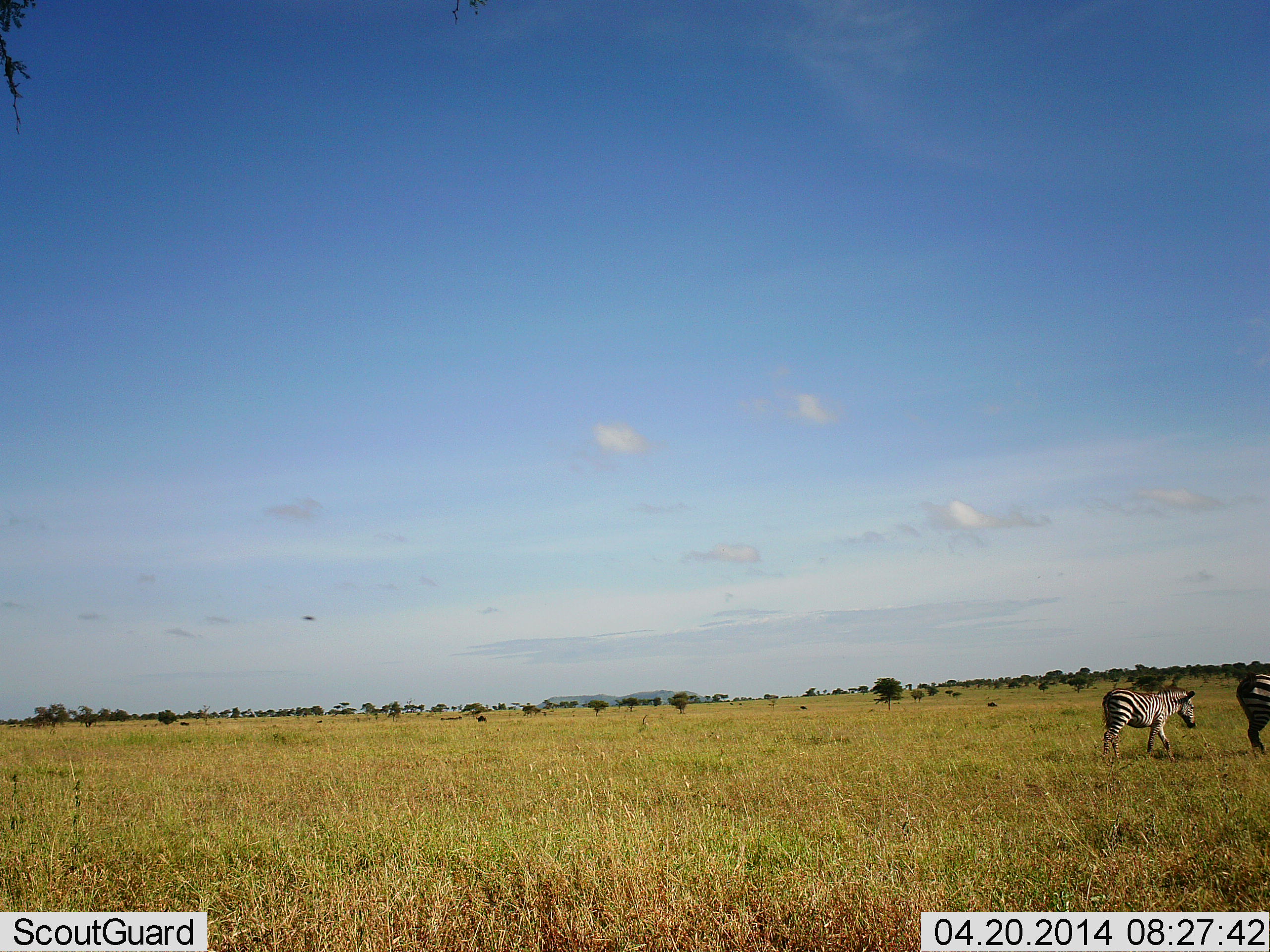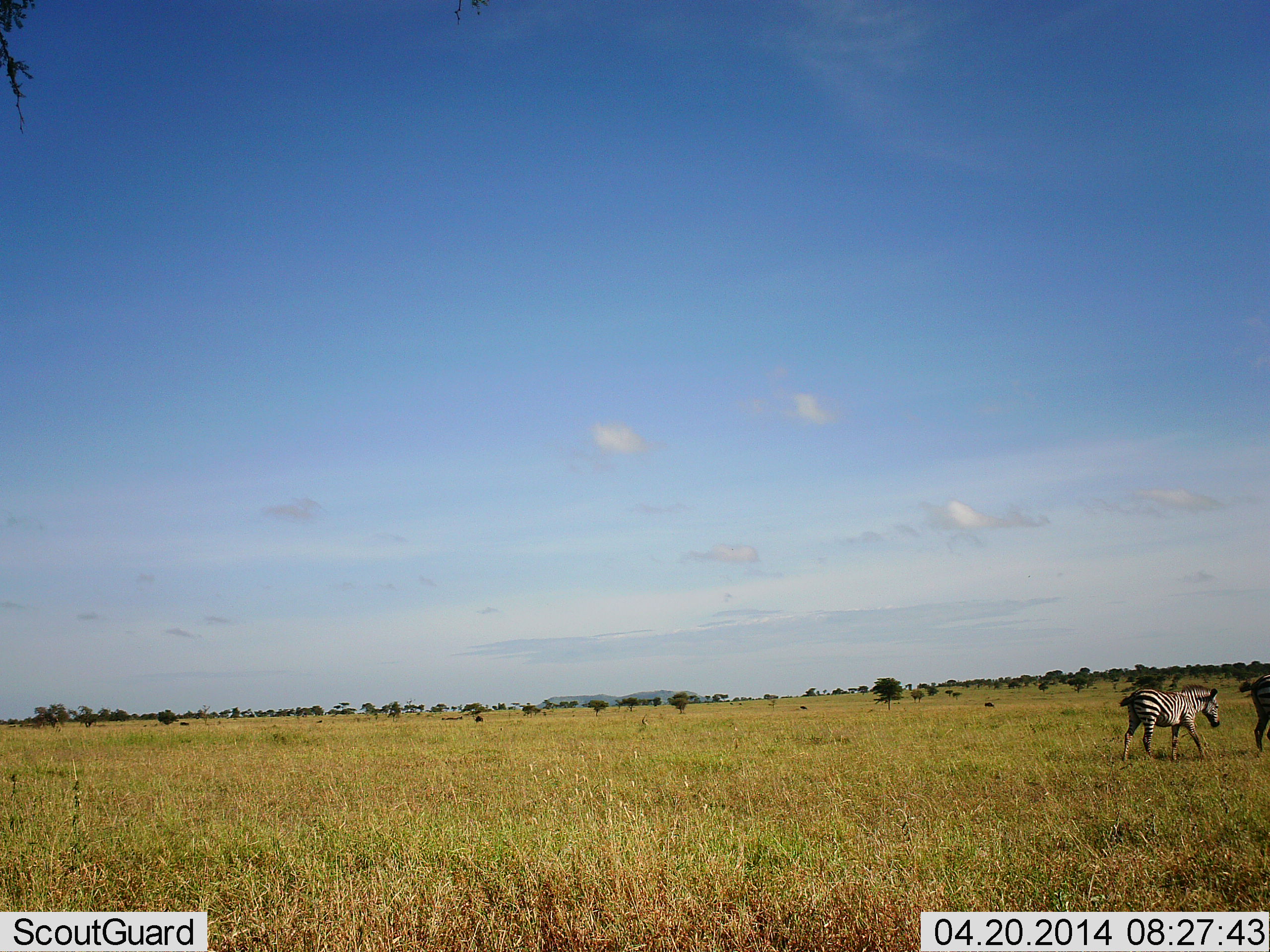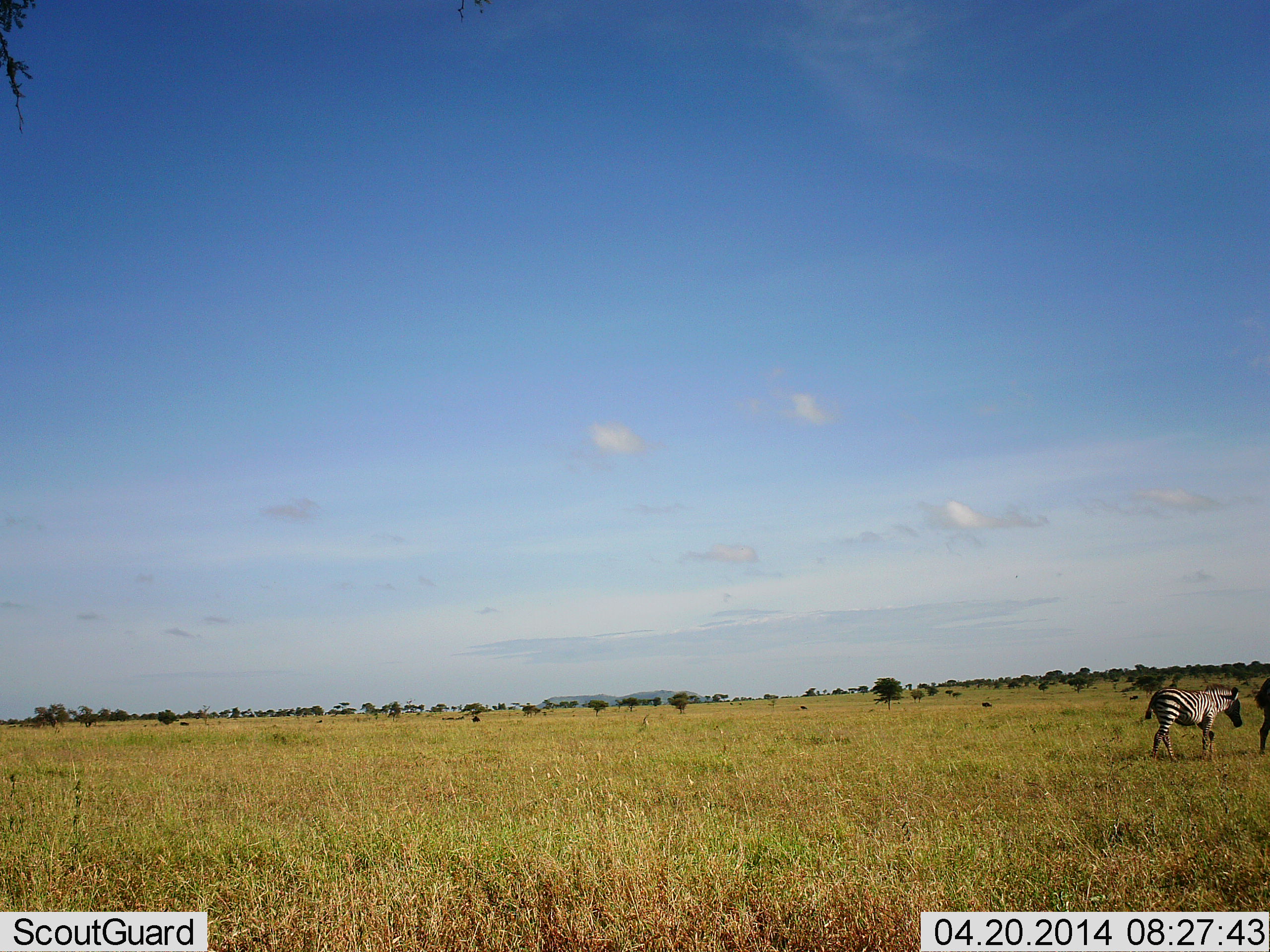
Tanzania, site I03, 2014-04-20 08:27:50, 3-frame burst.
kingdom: Animalia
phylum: Chordata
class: Mammalia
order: Perissodactyla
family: Equidae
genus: Equus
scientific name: Equus quagga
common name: plains zebra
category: zebra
Zebra (plains zebra) (Equus quagga), count 2. Behavior (volunteer vote fractions): standing 10%, resting 0%, moving 90%, interacting 0%. Young present (vote fraction): 20%. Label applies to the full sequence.